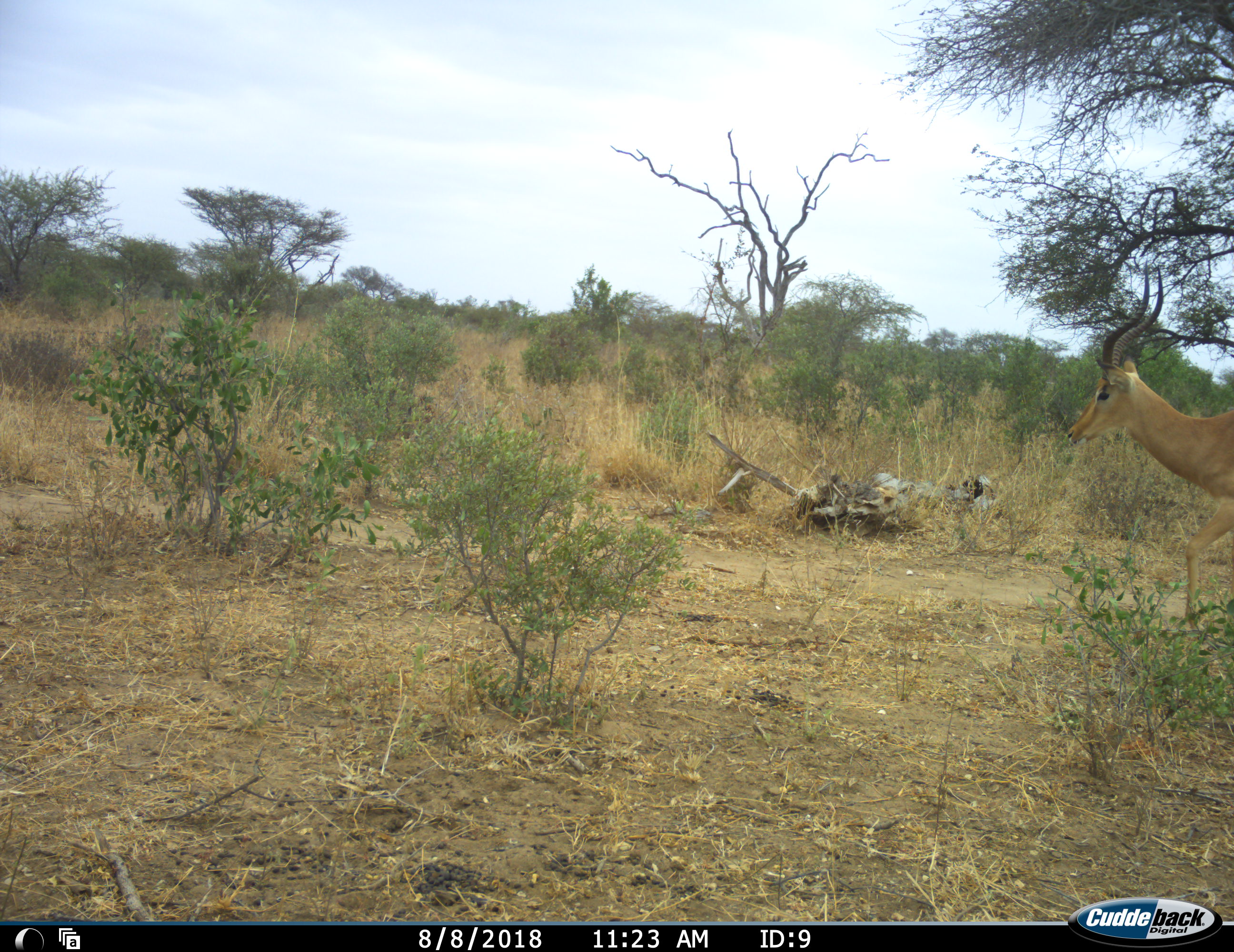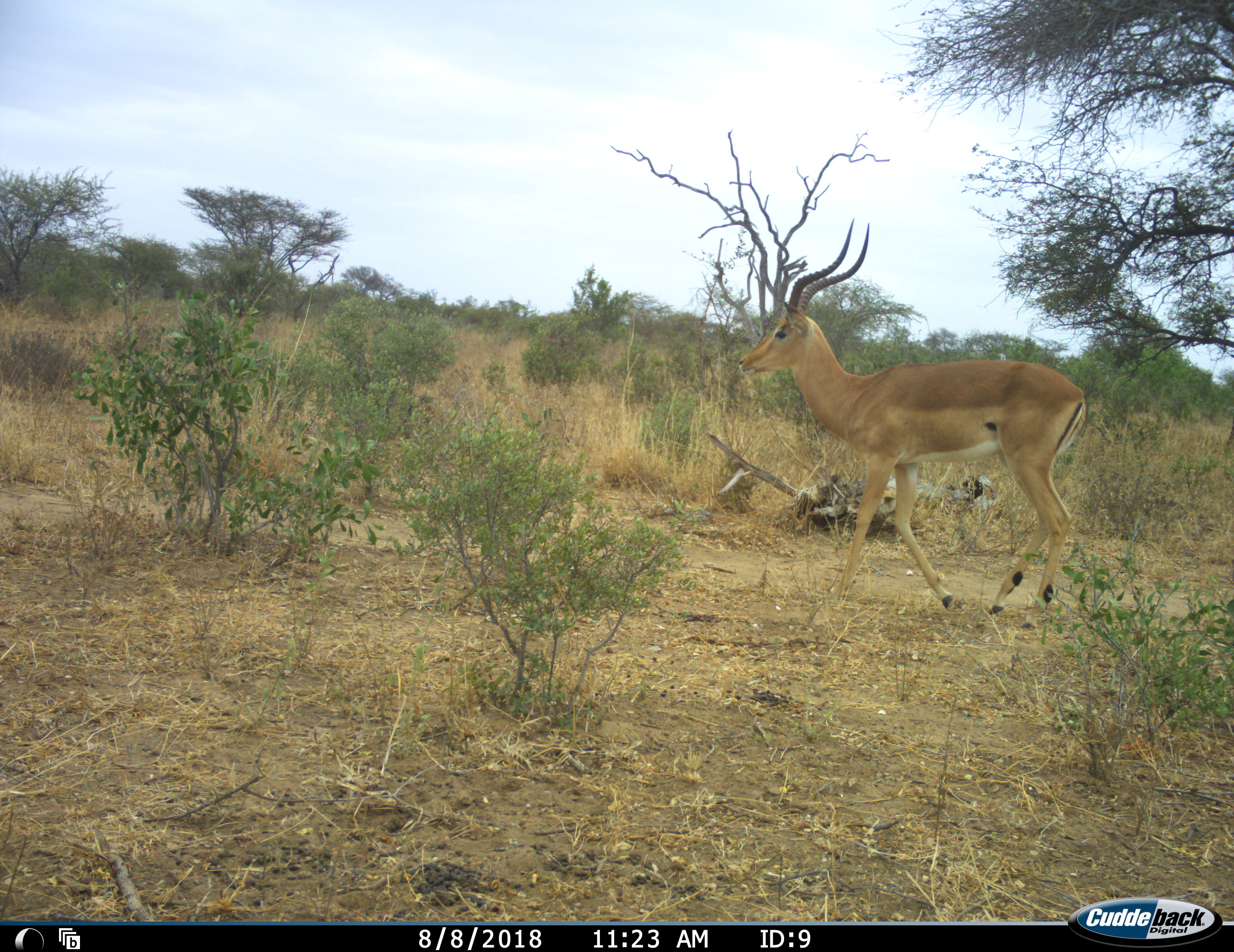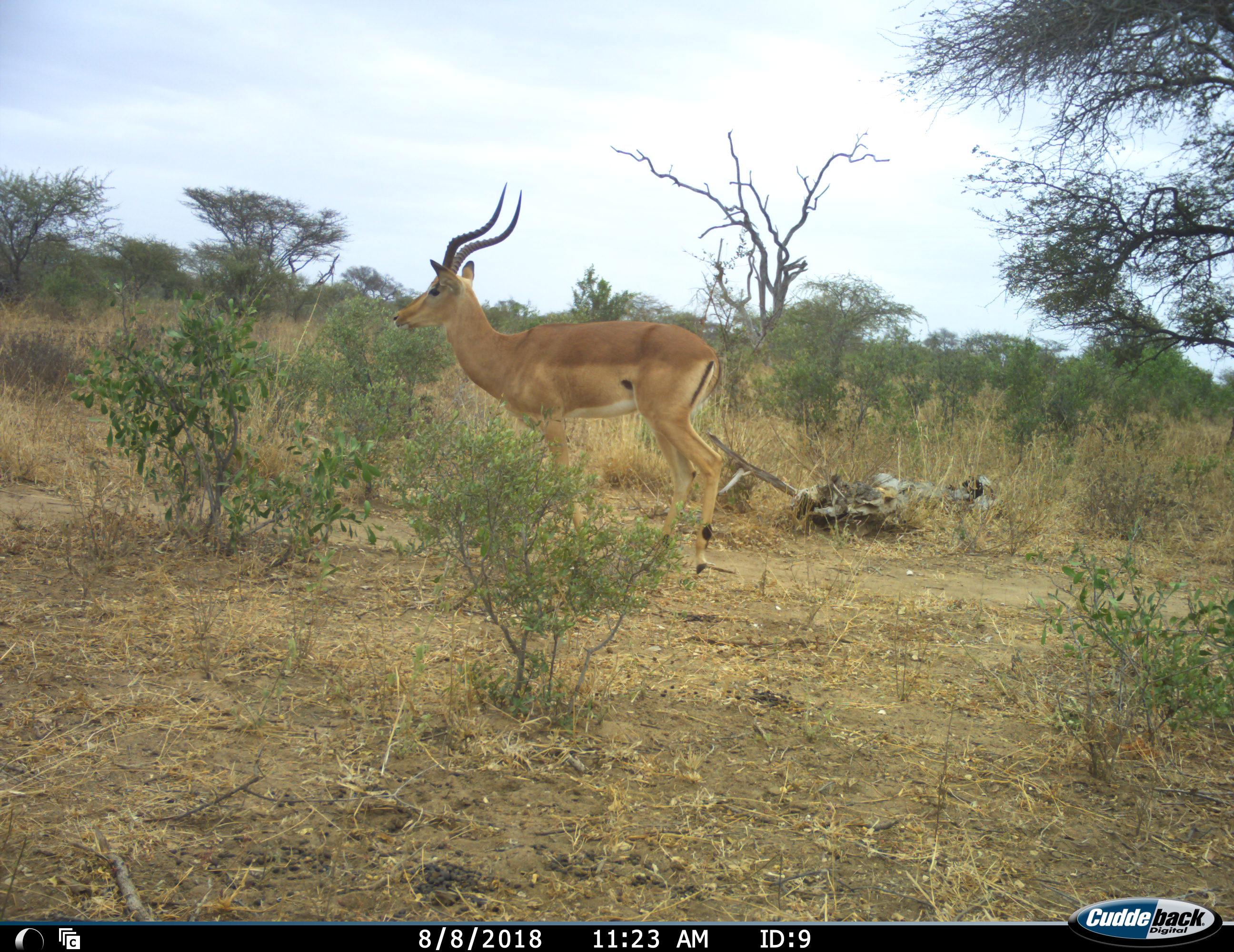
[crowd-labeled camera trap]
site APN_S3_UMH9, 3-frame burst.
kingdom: Animalia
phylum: Chordata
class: Mammalia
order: Artiodactyla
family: Bovidae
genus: Aepyceros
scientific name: Aepyceros melampus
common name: impala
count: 1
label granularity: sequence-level